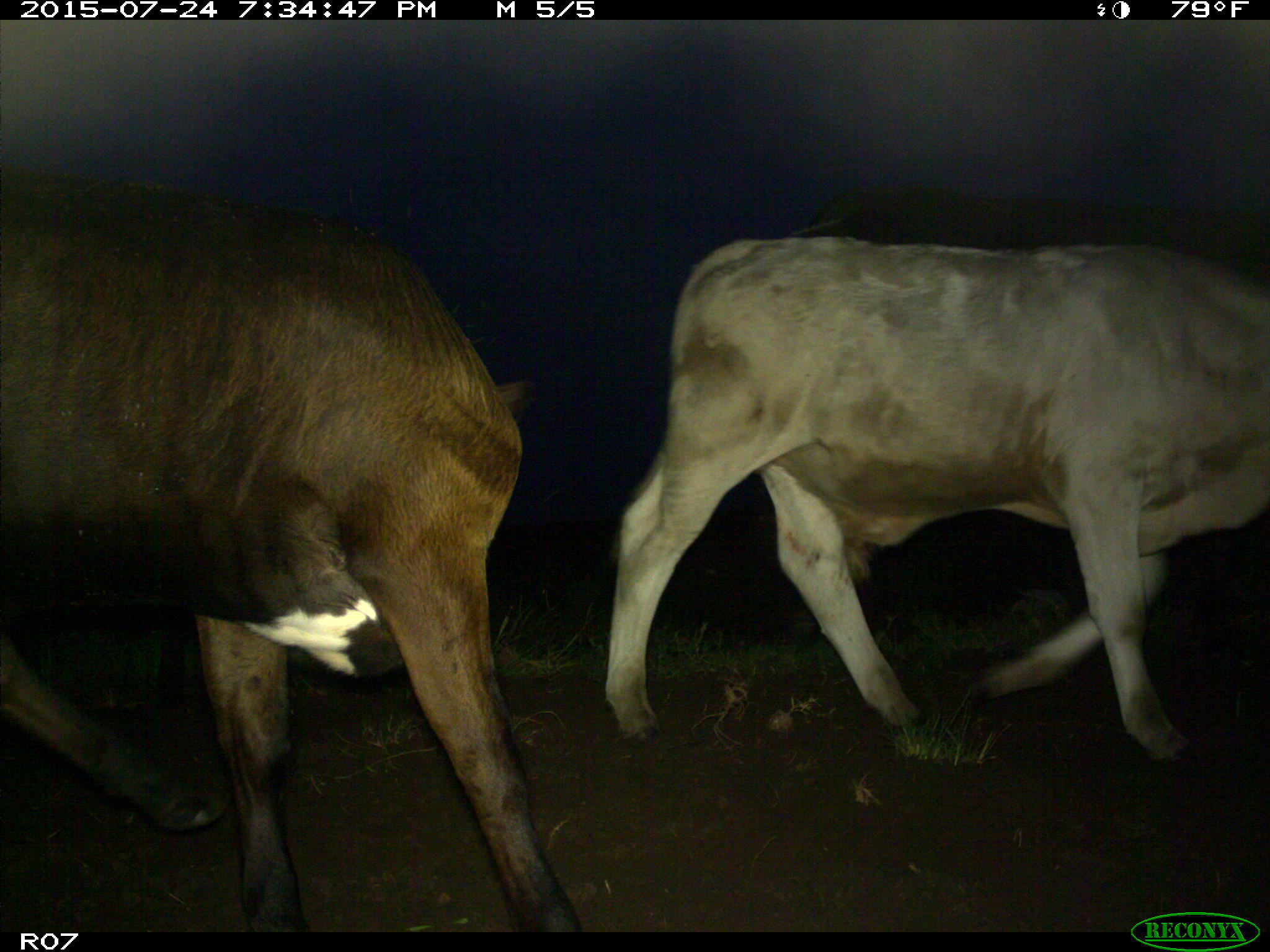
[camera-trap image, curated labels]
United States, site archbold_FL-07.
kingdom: Animalia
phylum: Chordata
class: Mammalia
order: Artiodactyla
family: Bovidae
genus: Bos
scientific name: Bos taurus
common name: domestic cow